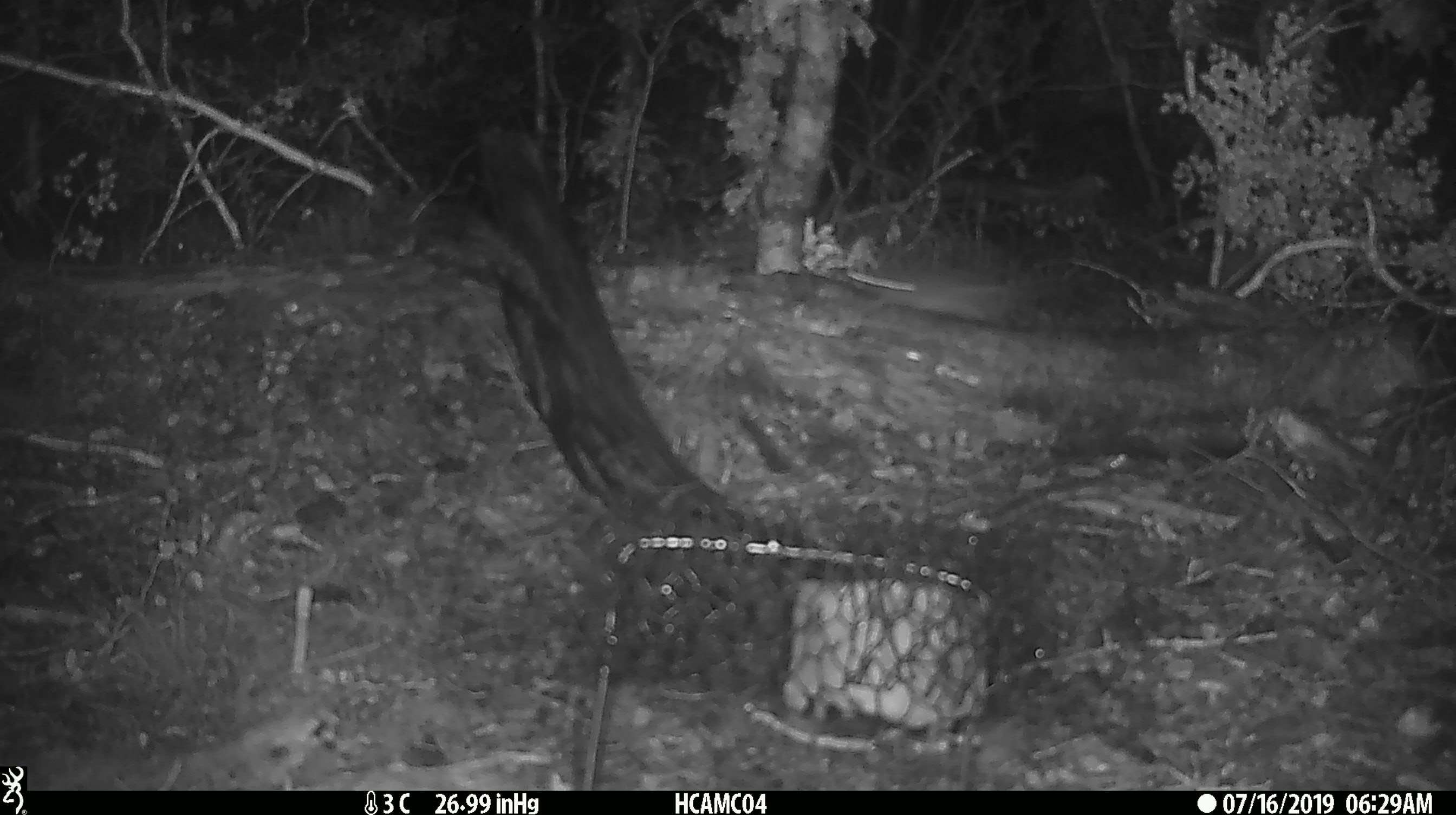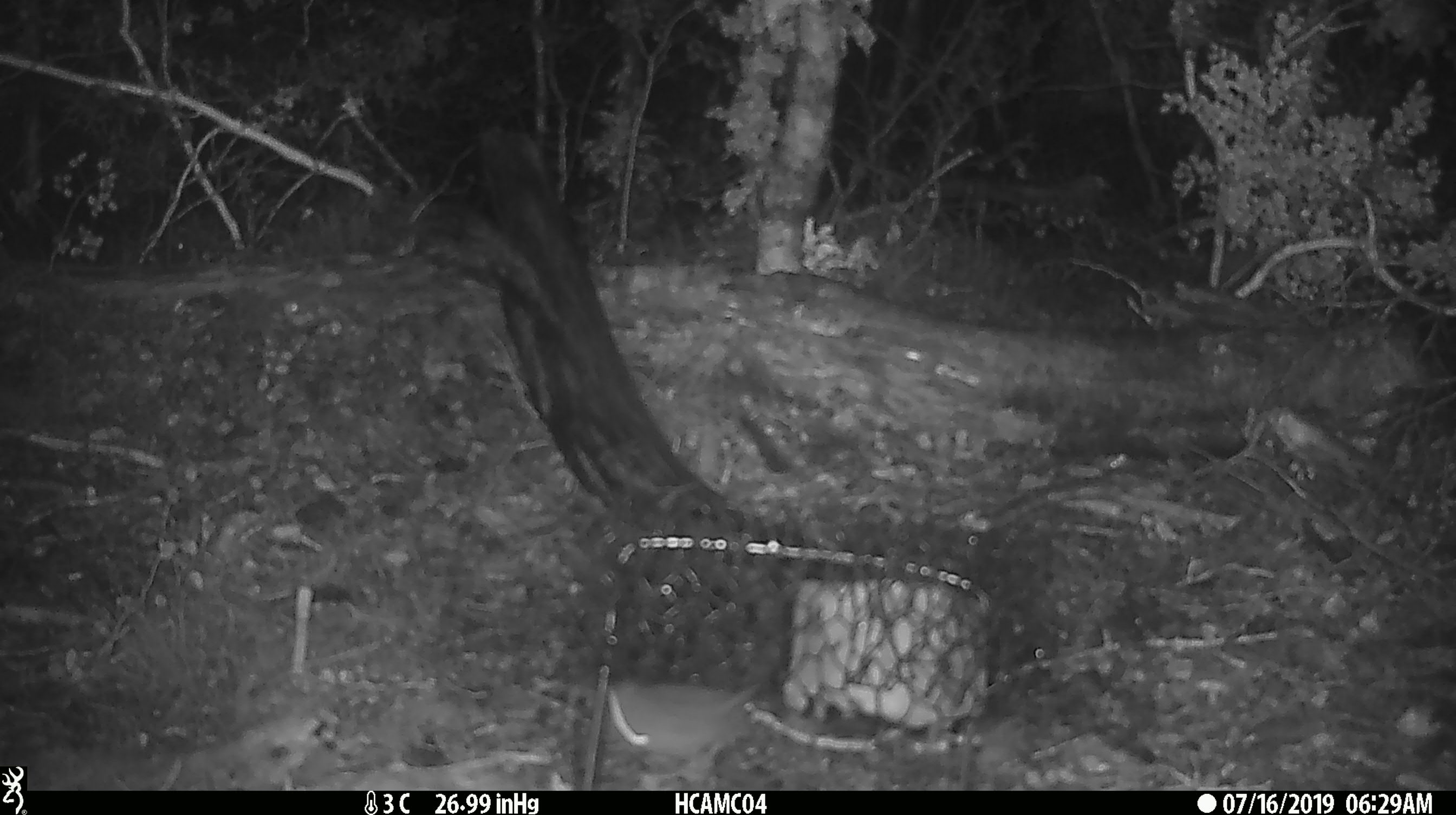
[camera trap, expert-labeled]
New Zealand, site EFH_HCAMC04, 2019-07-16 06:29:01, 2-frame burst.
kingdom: Animalia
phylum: Chordata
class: Mammalia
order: Rodentia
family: Muridae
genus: Mus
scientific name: Mus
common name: mouse